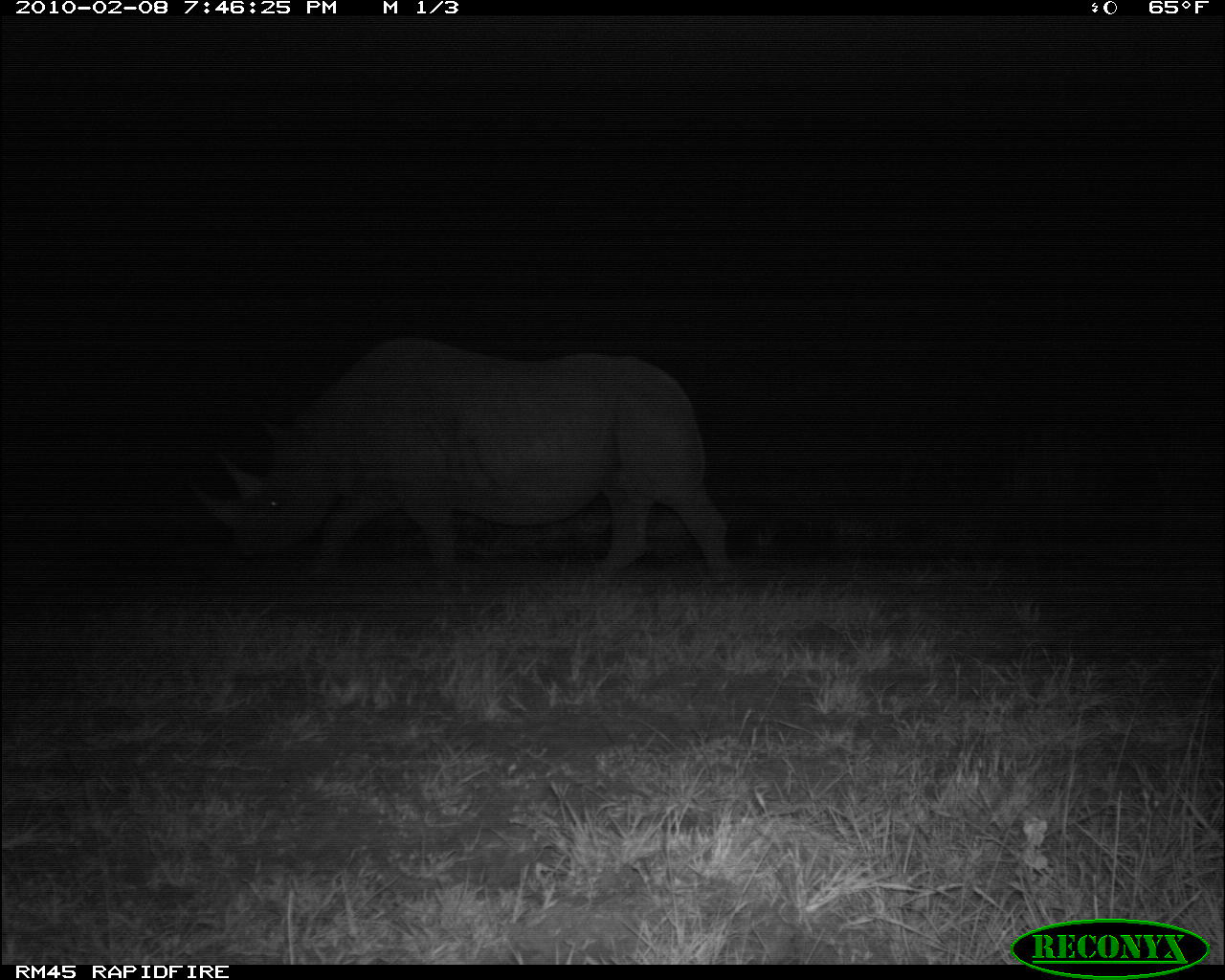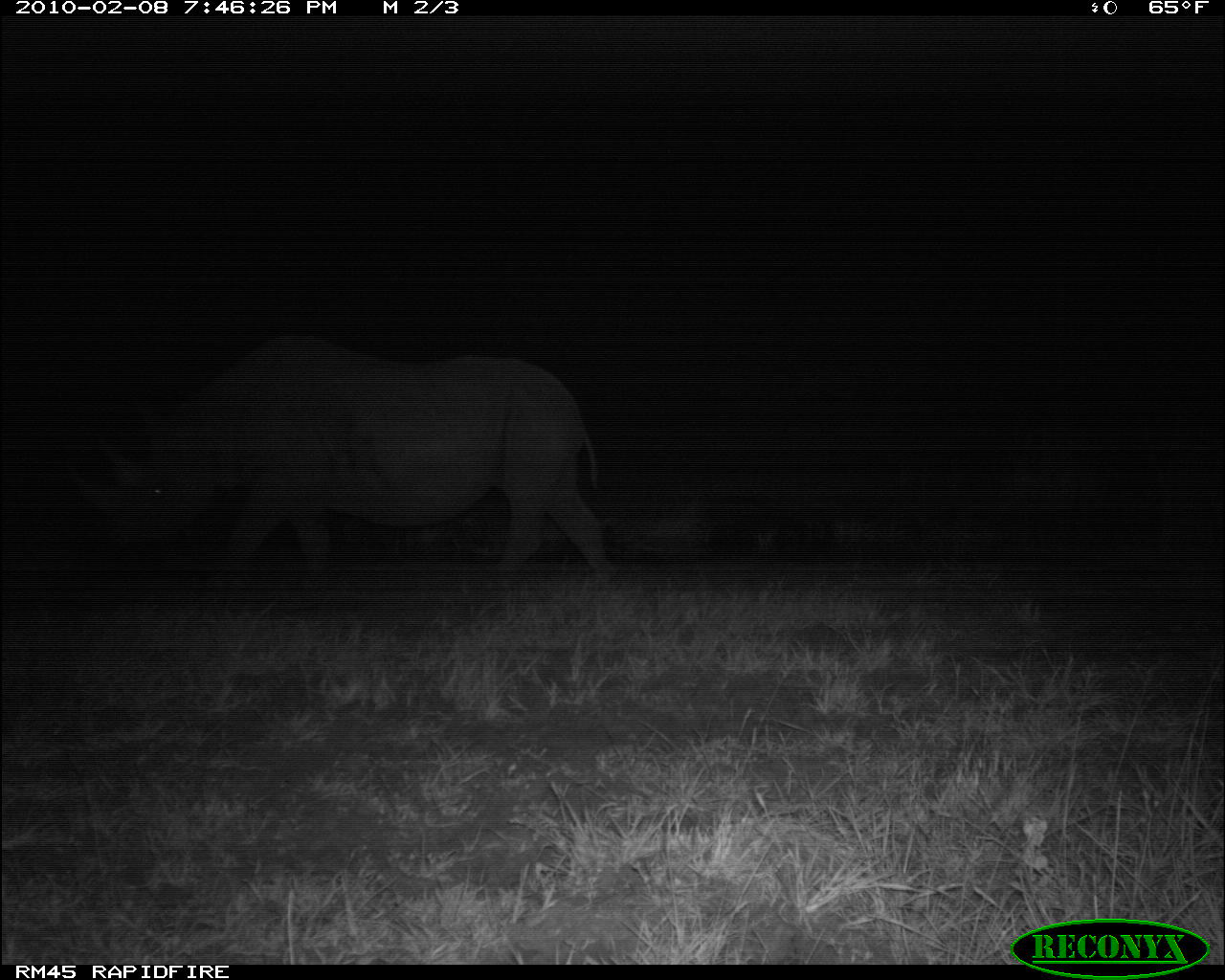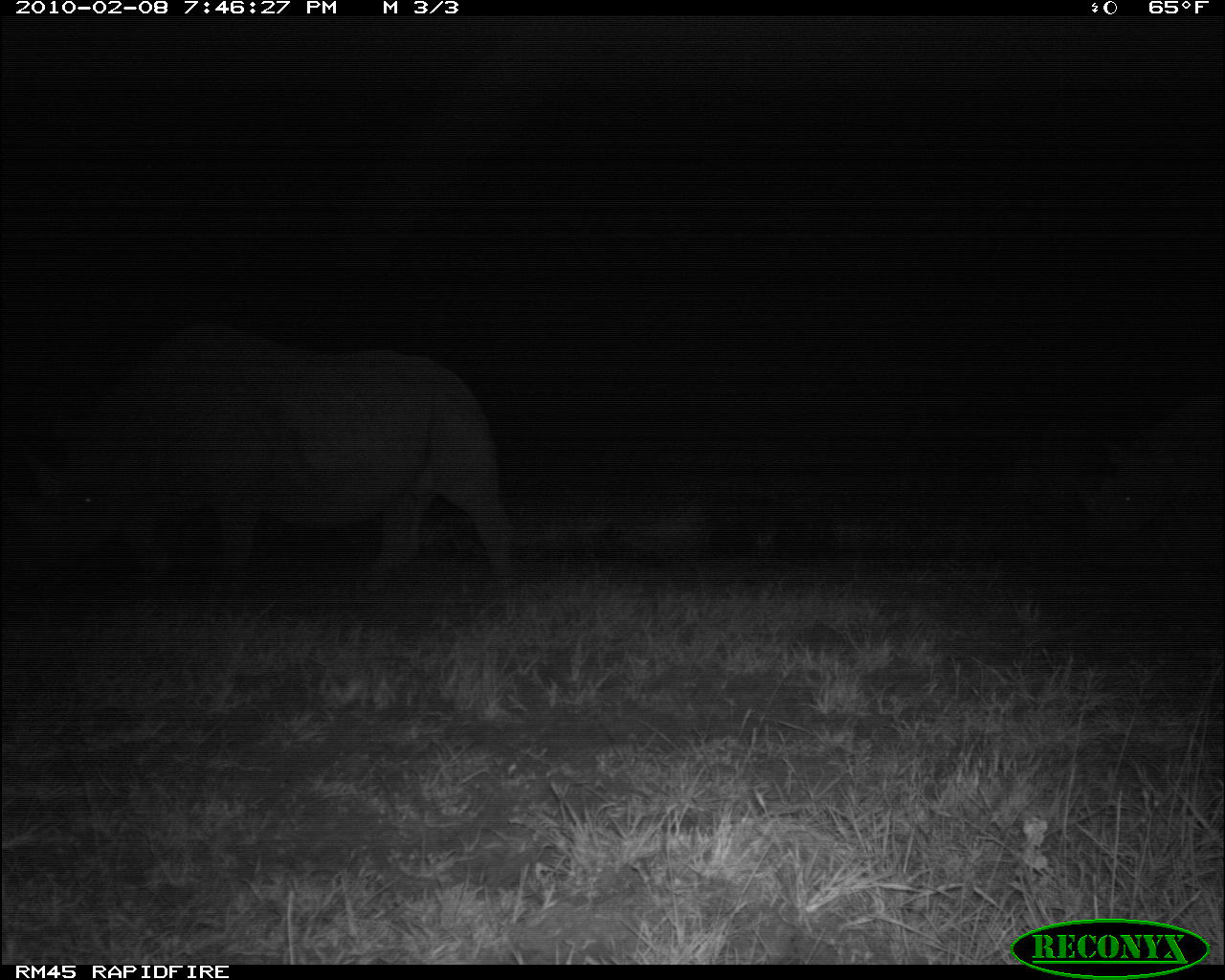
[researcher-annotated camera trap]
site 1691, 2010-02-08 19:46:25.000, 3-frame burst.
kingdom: Animalia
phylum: Chordata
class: Mammalia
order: Perissodactyla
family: Rhinocerotidae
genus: Diceros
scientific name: Diceros bicornis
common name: black rhinoceros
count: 1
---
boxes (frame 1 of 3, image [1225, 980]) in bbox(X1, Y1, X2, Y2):
diceros bicornis: bbox(187, 335, 732, 591)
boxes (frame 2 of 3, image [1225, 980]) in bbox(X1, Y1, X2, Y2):
diceros bicornis: bbox(62, 333, 621, 588)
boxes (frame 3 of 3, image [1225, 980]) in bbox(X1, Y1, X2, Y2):
diceros bicornis: bbox(2, 323, 516, 597)